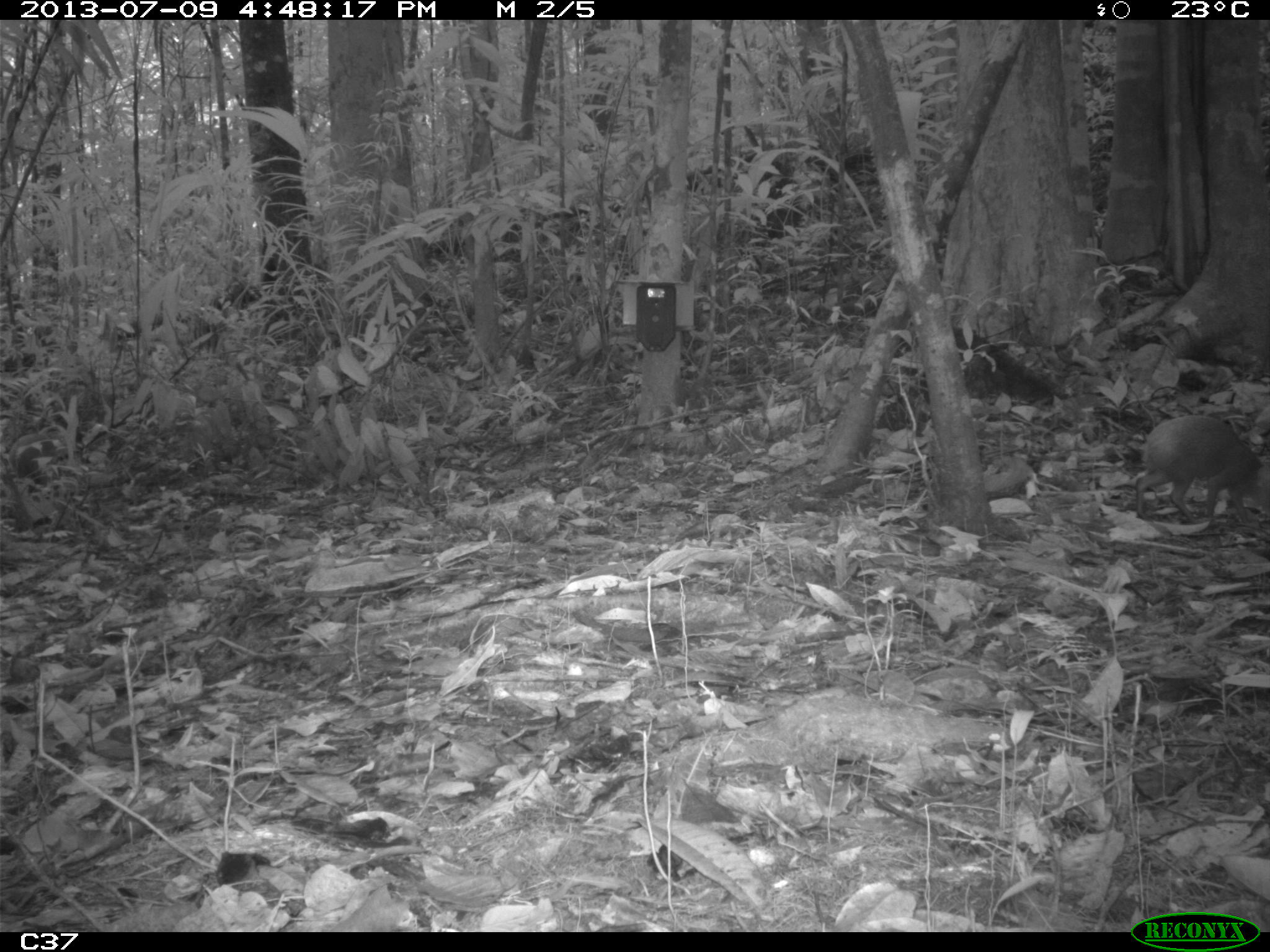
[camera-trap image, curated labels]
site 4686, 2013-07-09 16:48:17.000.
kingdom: Animalia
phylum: Chordata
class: Mammalia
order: Rodentia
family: Dasyproctidae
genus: Dasyprocta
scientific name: Dasyprocta leporina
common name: red-rumped agouti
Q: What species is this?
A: Dasyprocta leporina (red-rumped agouti).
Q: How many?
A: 2.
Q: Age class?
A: Adult.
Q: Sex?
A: Female.